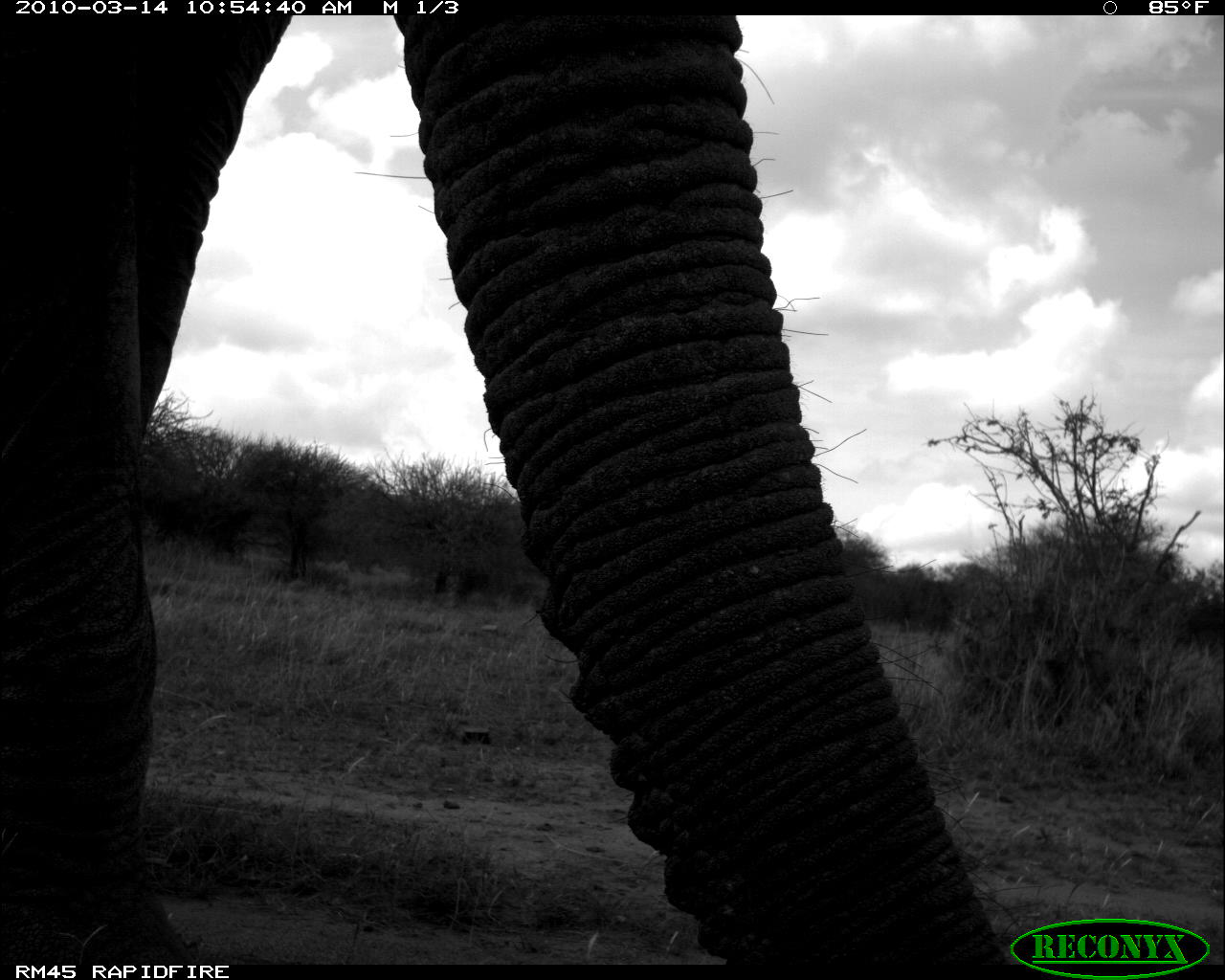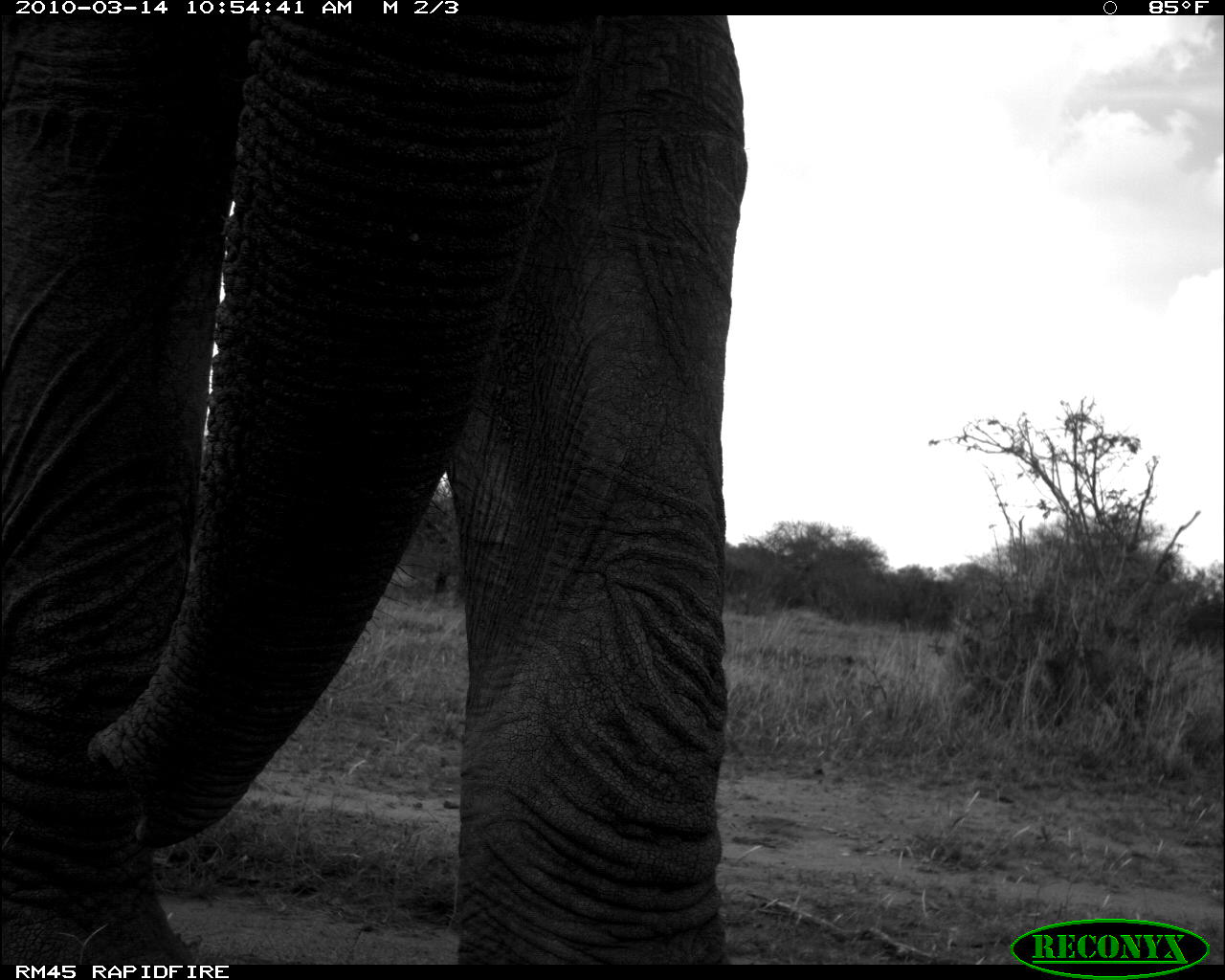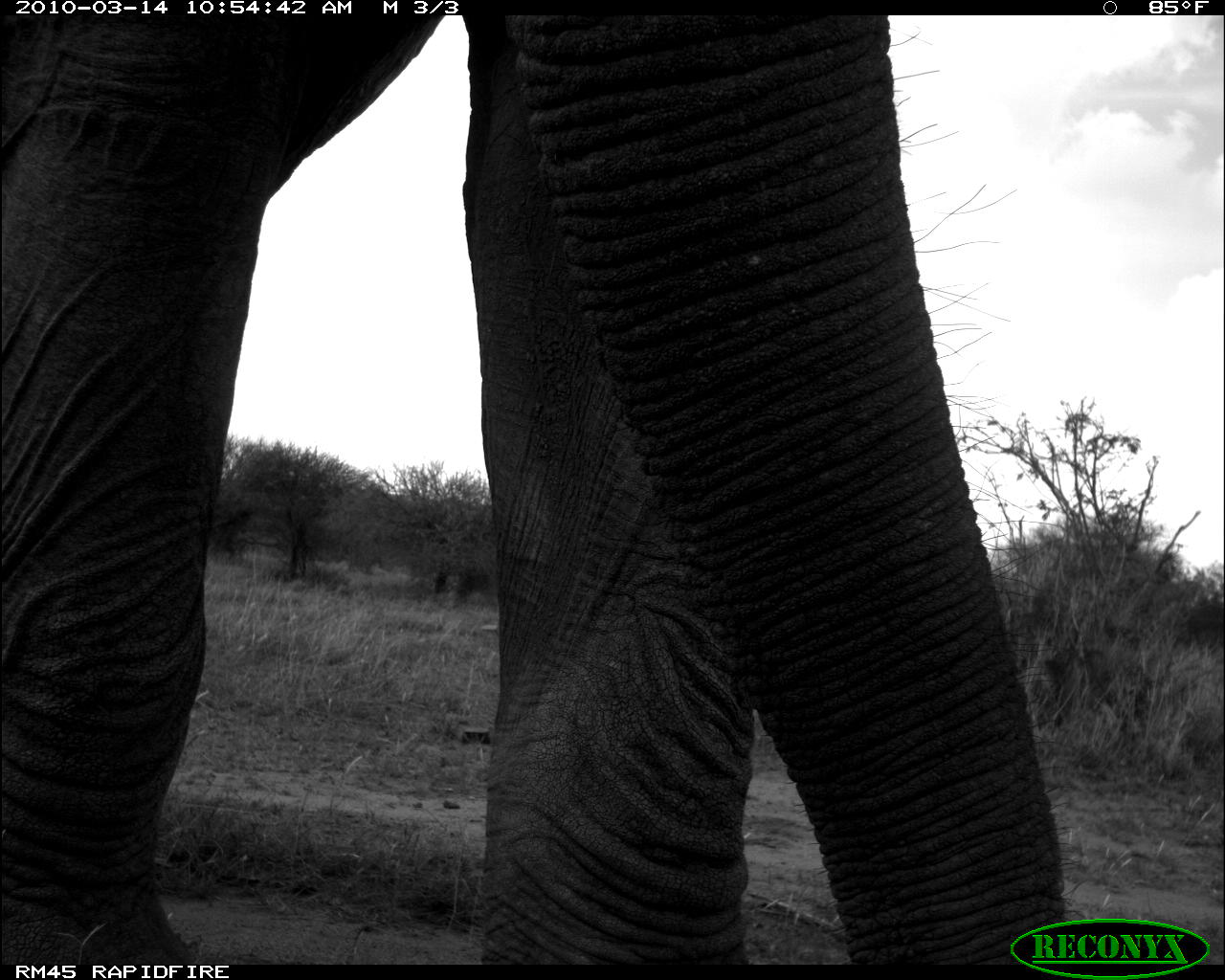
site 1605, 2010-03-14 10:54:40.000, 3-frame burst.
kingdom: Animalia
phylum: Chordata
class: Mammalia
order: Proboscidea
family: Elephantidae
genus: Loxodonta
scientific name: Loxodonta africana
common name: african bush elephant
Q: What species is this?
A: Loxodonta africana (african bush elephant).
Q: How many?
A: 1.